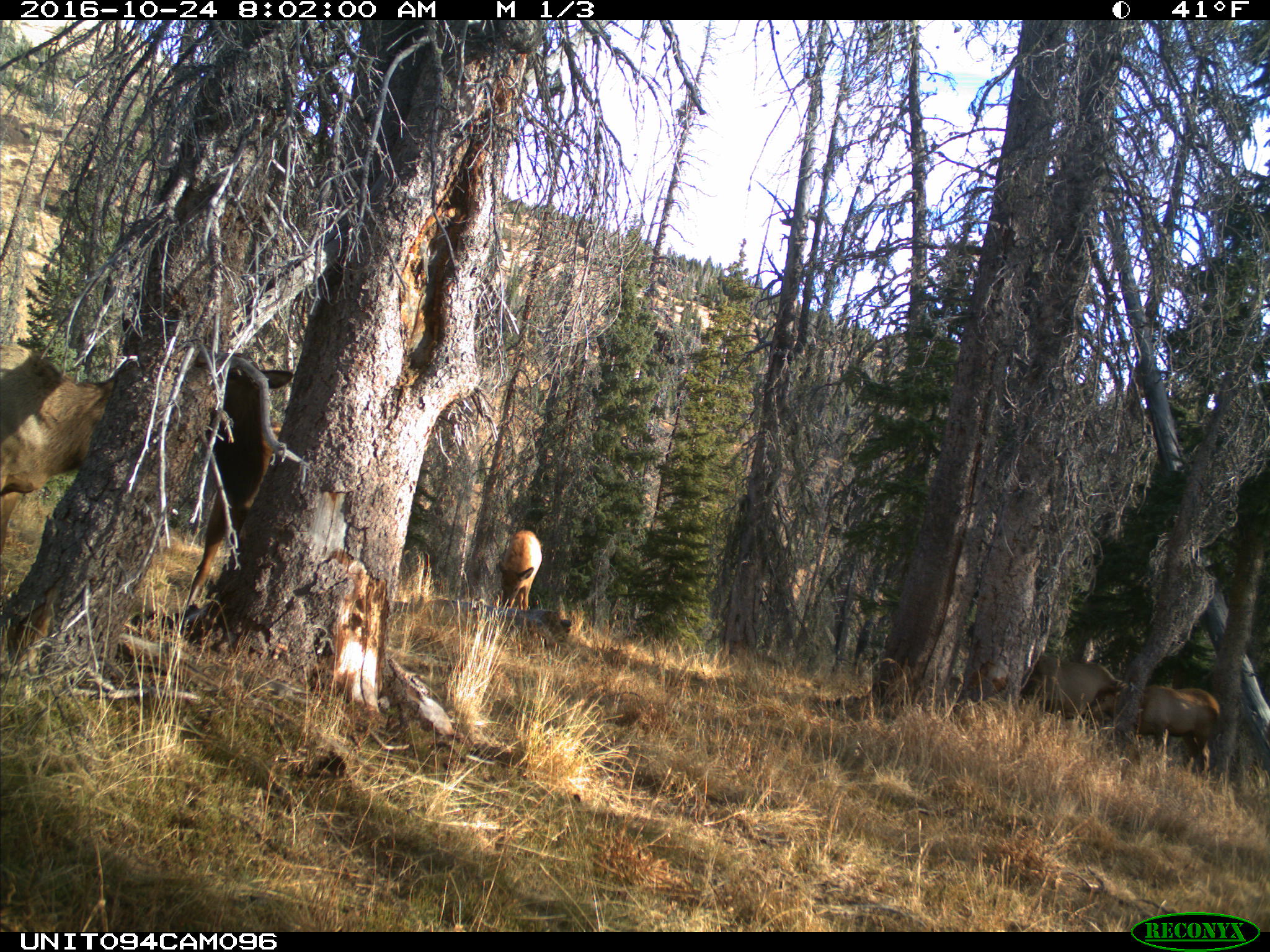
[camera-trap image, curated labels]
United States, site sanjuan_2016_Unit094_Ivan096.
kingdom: Animalia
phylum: Chordata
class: Mammalia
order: Artiodactyla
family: Cervidae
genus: Cervus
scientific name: Cervus elaphus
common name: red deer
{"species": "Cervus elaphus (red deer)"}